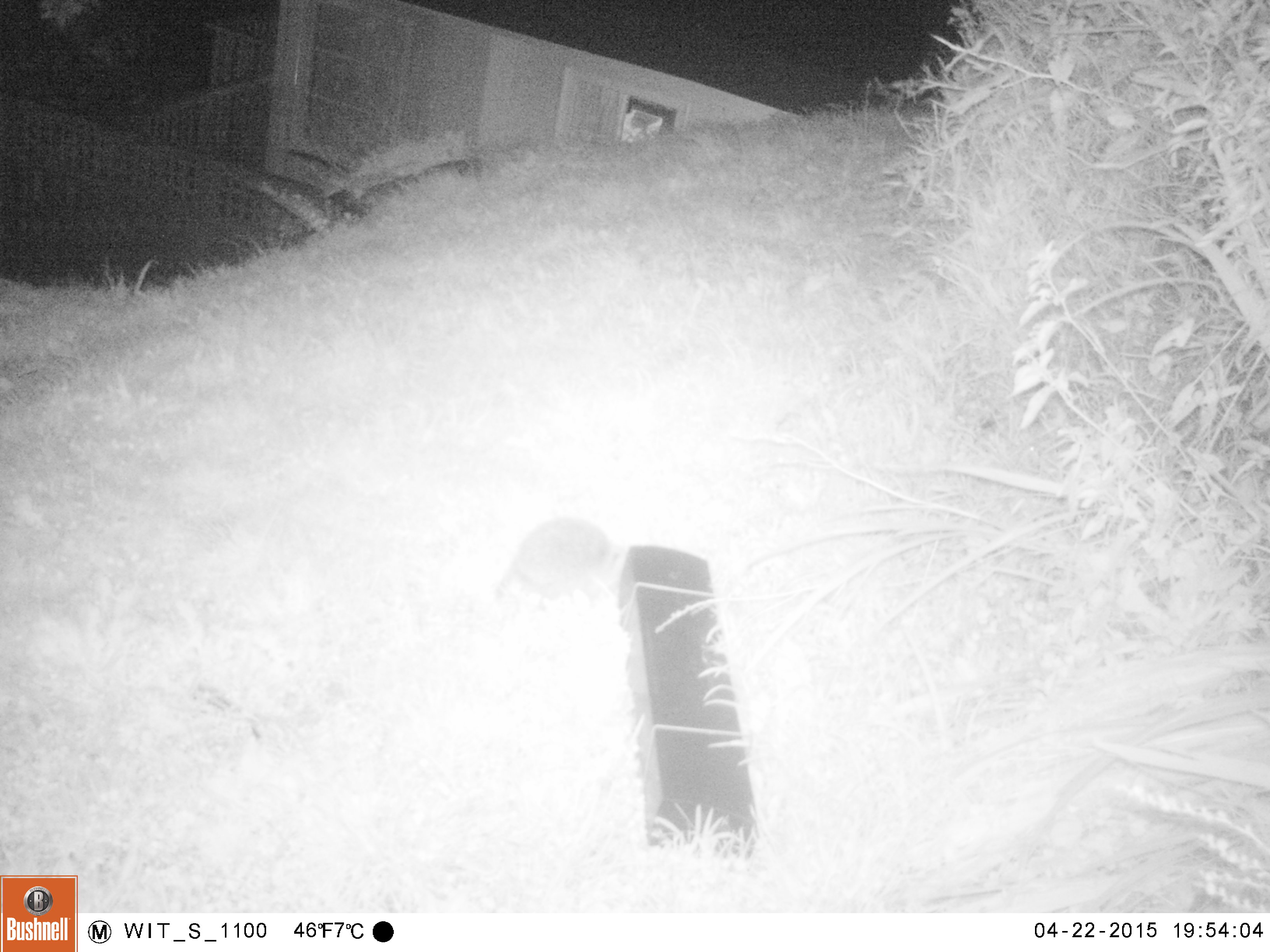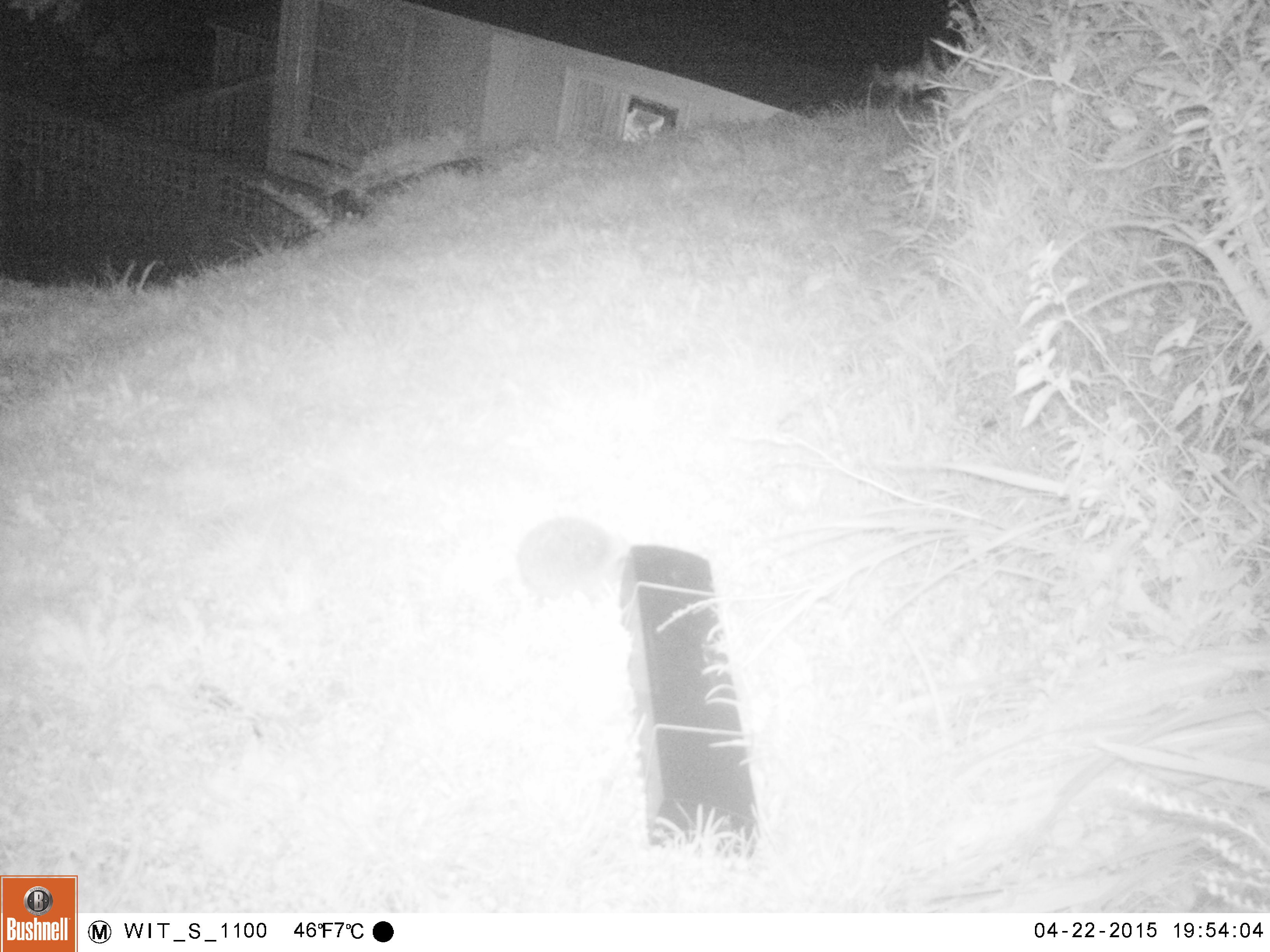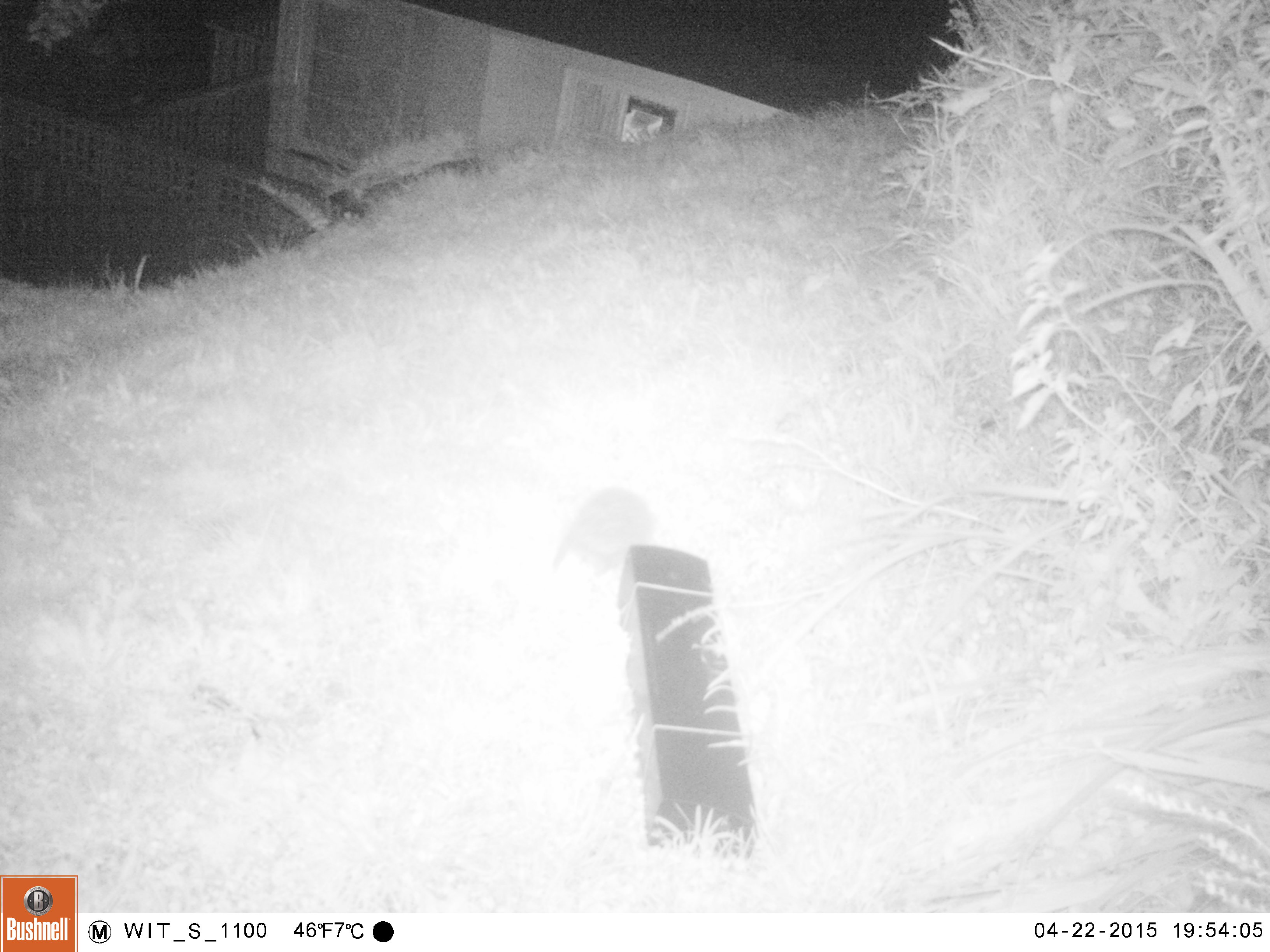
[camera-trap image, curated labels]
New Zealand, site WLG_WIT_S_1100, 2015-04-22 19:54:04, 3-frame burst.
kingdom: Animalia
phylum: Chordata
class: Mammalia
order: Eulipotyphla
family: Erinaceidae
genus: Erinaceus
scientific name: Erinaceus europaeus europaeus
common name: european hedgehog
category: hedgehog